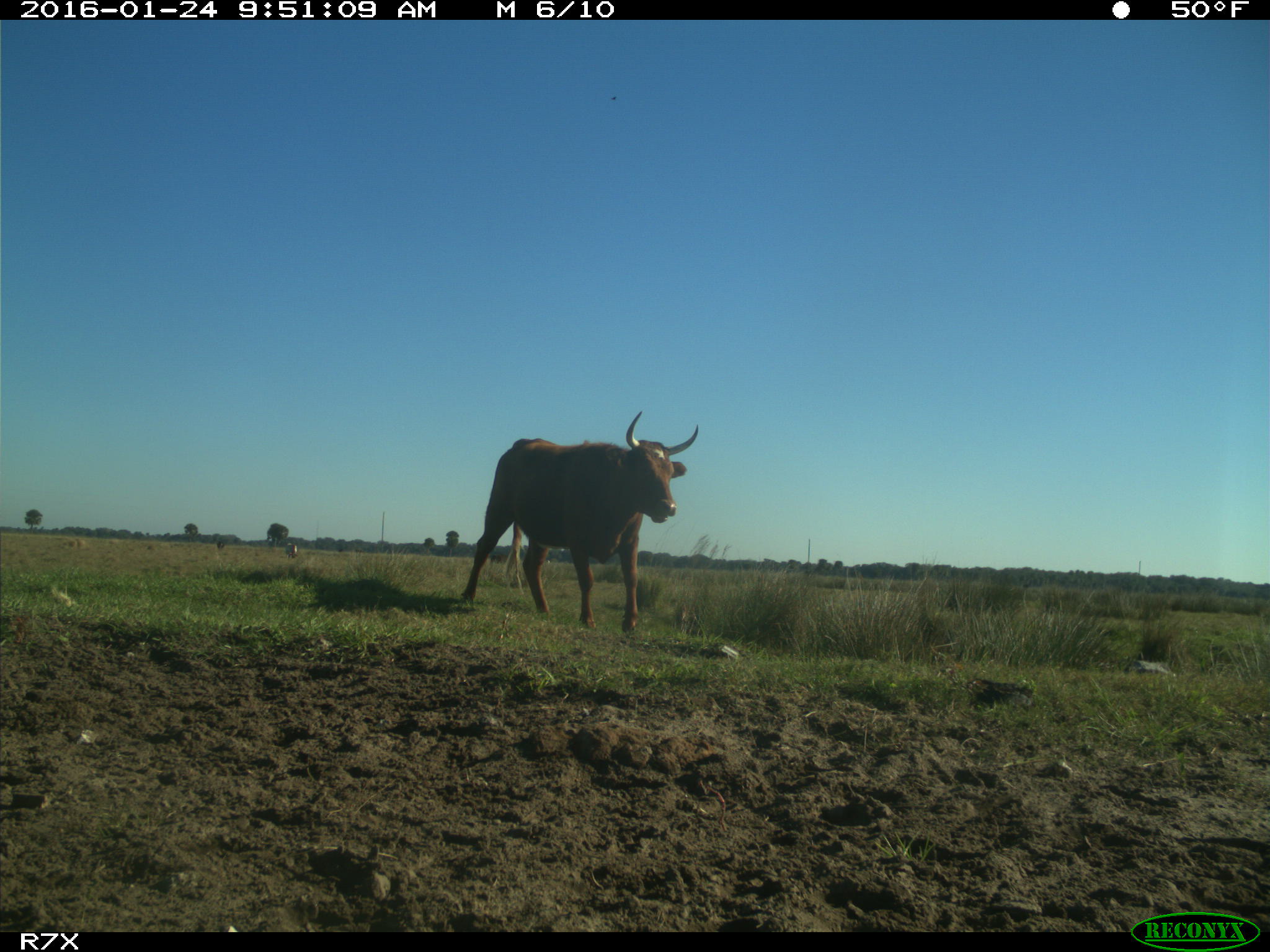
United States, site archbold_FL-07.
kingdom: Animalia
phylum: Chordata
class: Mammalia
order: Artiodactyla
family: Bovidae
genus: Bos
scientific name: Bos taurus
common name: domestic cow